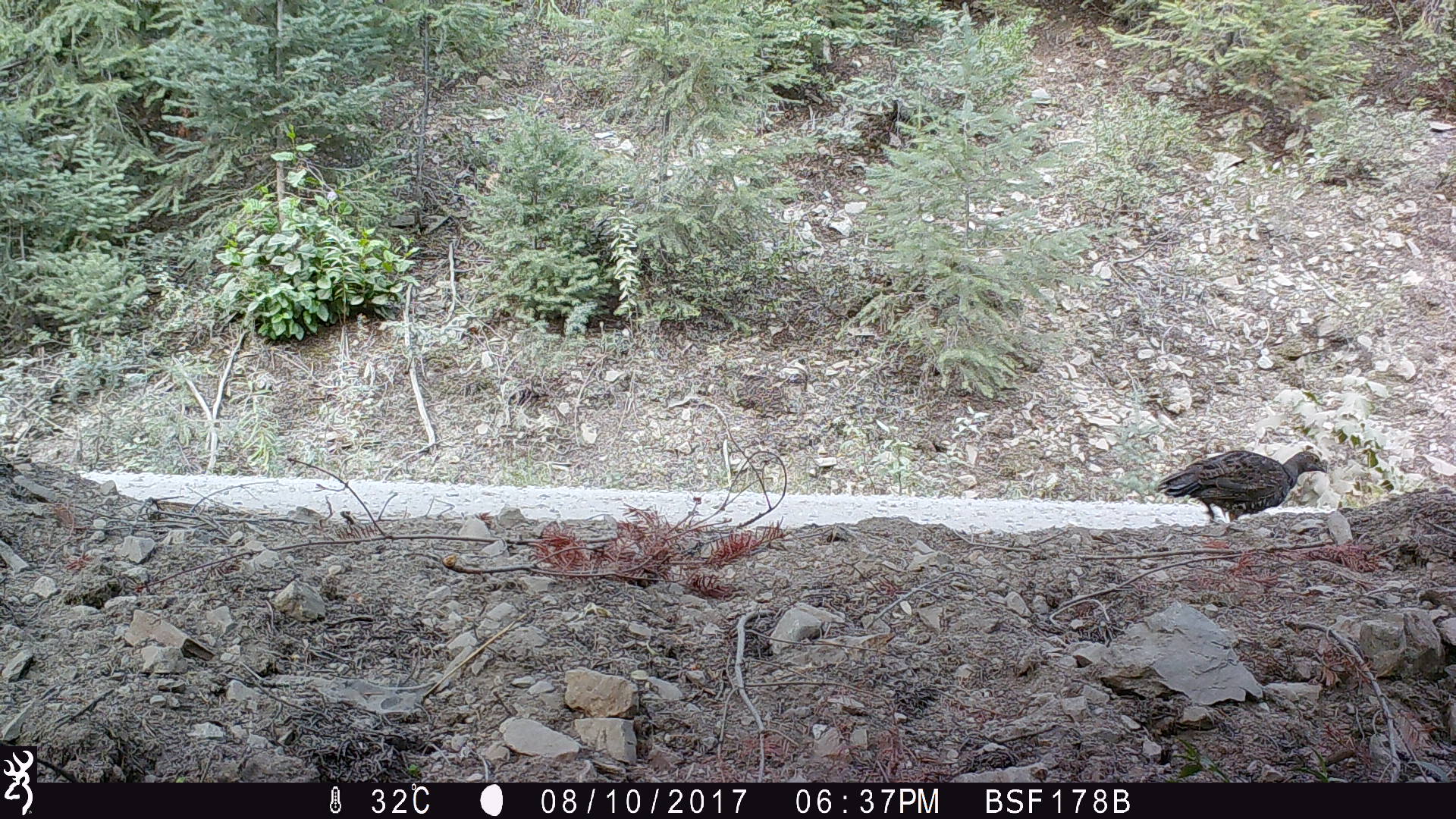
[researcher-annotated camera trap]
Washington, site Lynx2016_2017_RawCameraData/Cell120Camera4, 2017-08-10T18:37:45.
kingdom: Animalia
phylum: Chordata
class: Aves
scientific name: Aves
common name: birds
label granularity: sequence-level